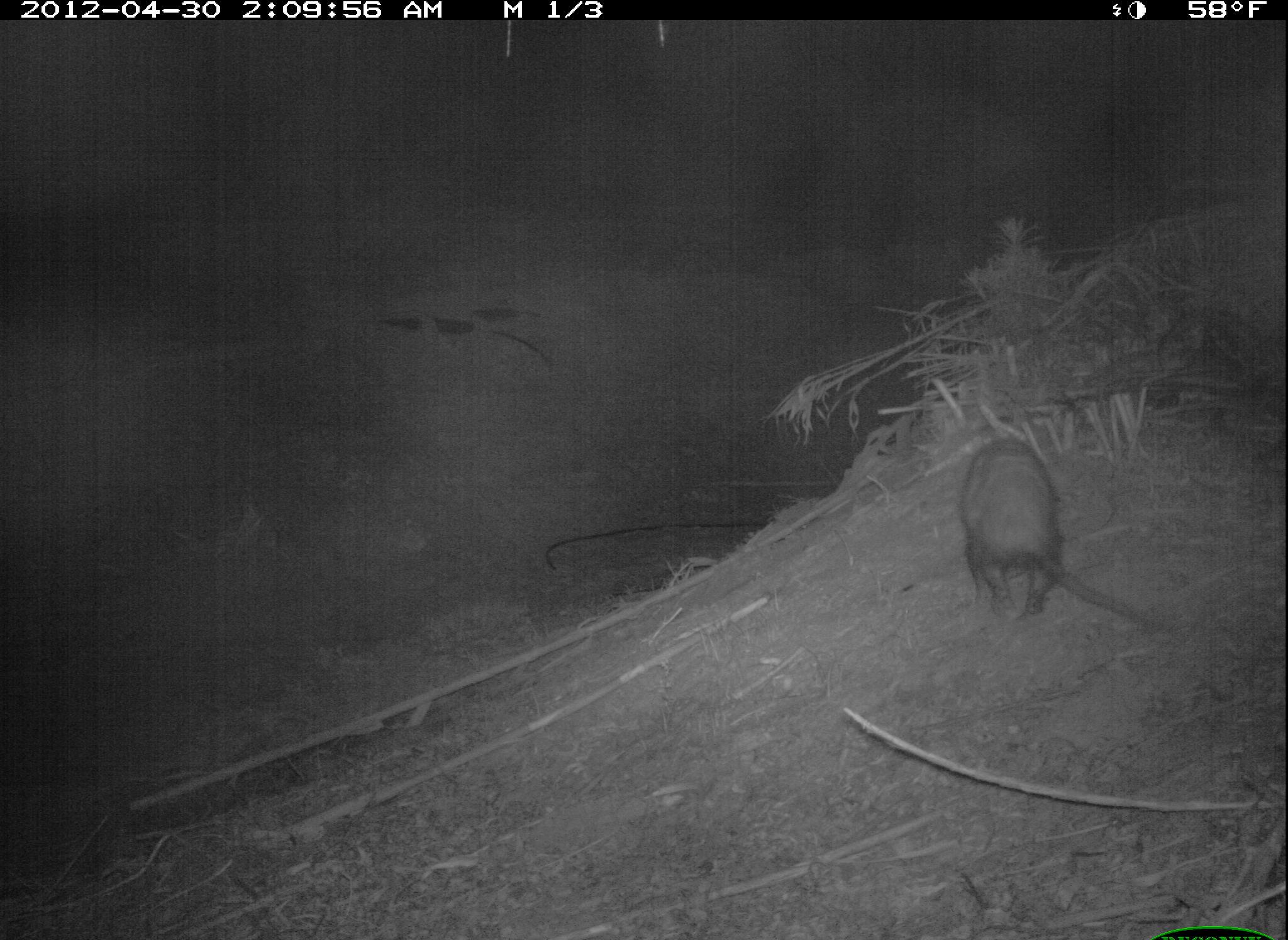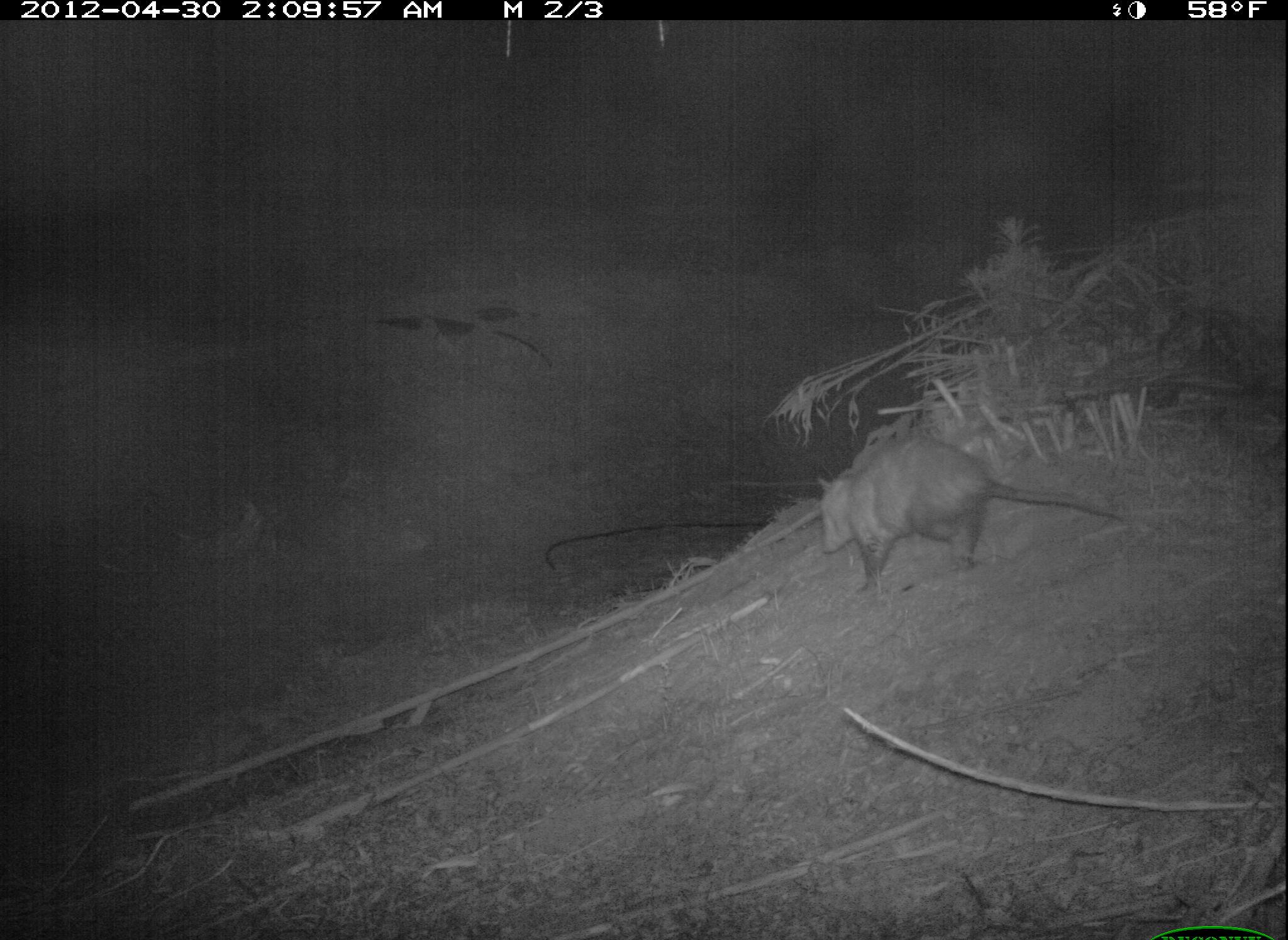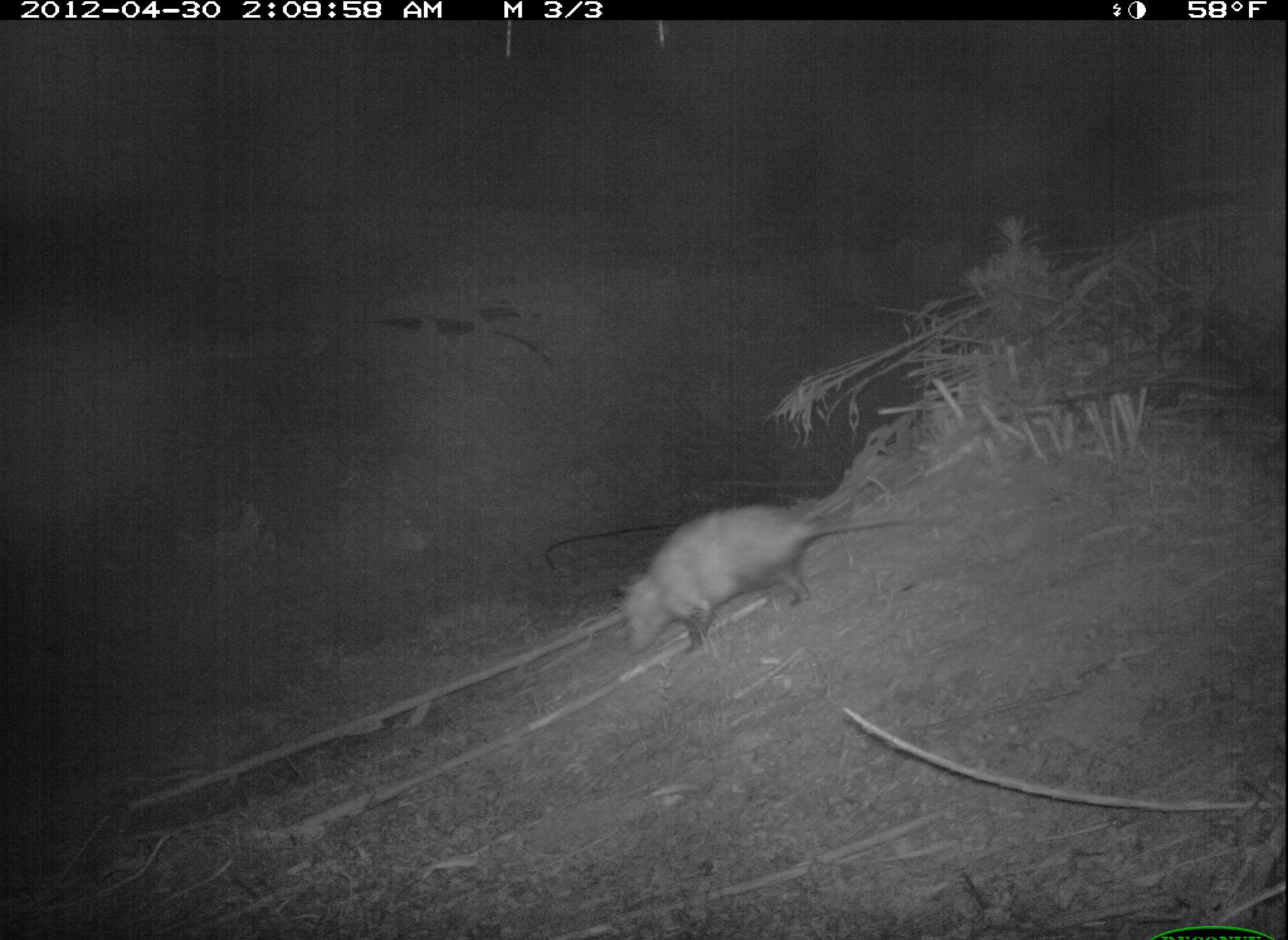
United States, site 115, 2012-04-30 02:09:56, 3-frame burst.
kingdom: Animalia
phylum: Chordata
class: Mammalia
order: Didelphimorphia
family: Didelphidae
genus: Didelphis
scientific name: Didelphis virginiana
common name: virginia opossum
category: opossum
Opossum (virginia opossum) (Didelphis virginiana).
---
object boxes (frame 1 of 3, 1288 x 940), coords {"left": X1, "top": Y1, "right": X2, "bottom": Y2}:
opossum: {"left": 950, "top": 414, "right": 1175, "bottom": 683}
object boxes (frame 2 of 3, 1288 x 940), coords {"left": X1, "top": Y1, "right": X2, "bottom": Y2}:
opossum: {"left": 808, "top": 427, "right": 1143, "bottom": 610}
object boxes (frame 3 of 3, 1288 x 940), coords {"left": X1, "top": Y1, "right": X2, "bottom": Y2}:
opossum: {"left": 584, "top": 469, "right": 945, "bottom": 664}